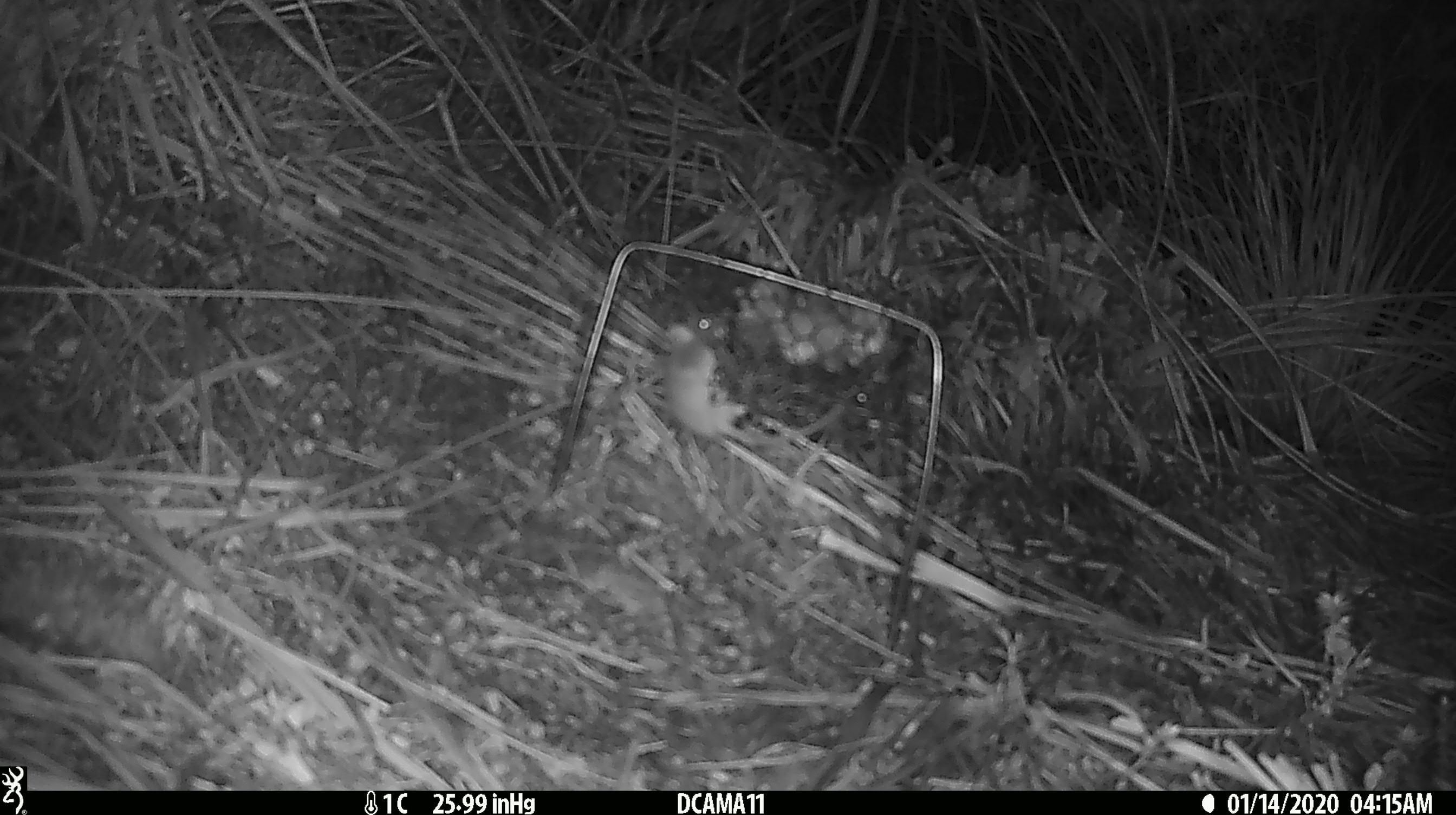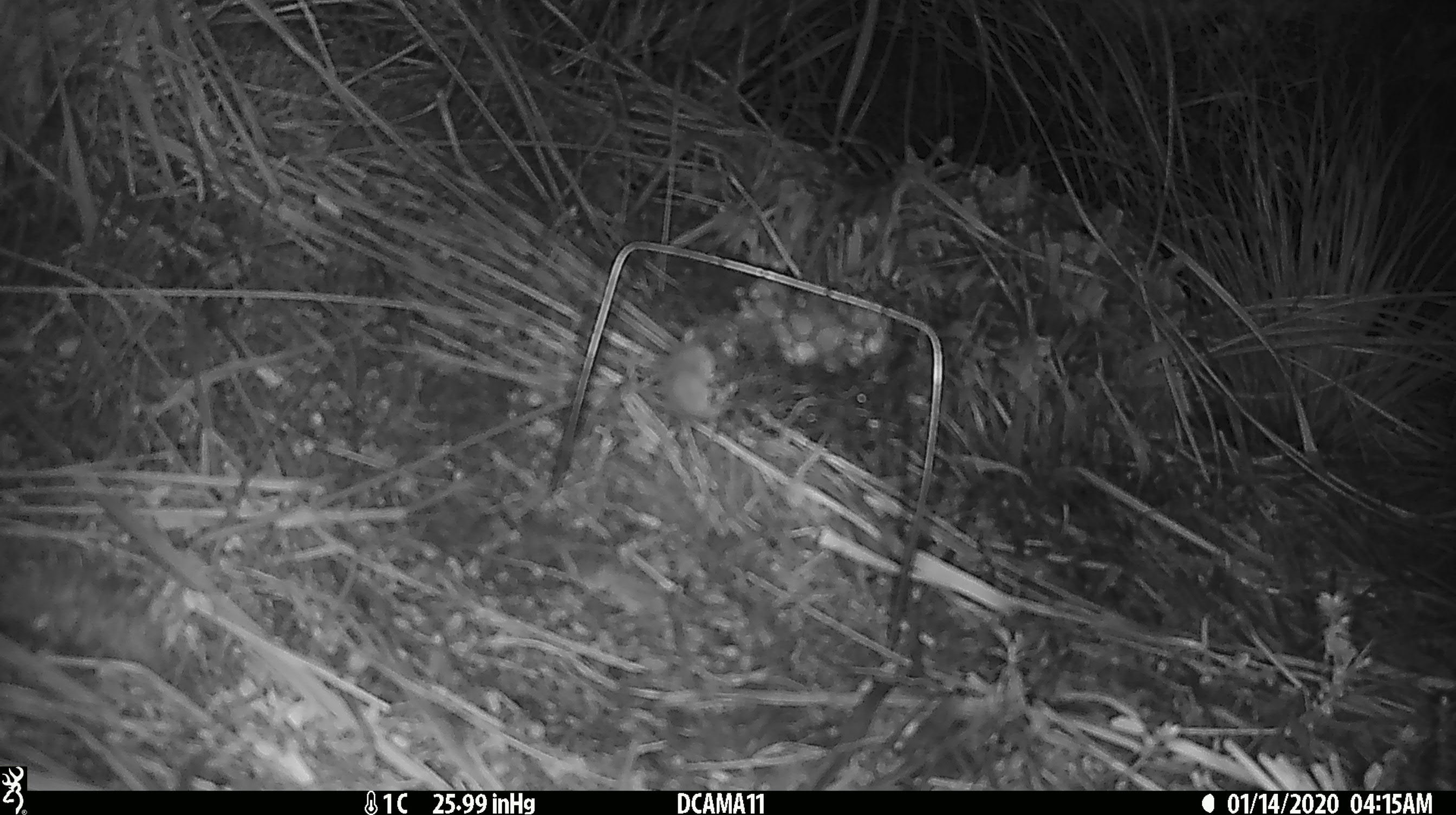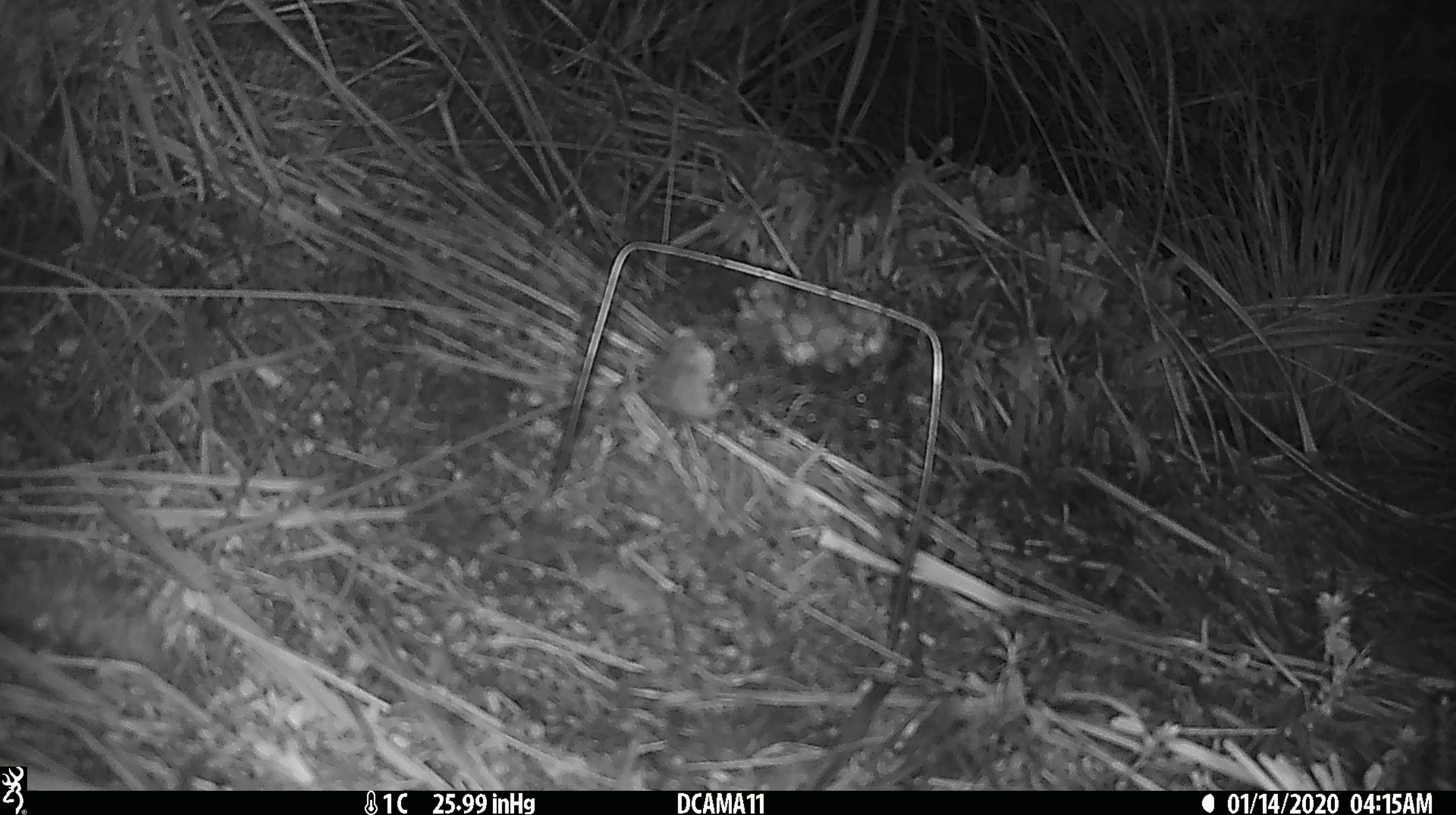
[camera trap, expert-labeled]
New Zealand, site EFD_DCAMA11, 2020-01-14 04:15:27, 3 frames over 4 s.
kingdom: Animalia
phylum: Chordata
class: Mammalia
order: Rodentia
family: Muridae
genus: Mus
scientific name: Mus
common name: mouse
Mouse (Mus).